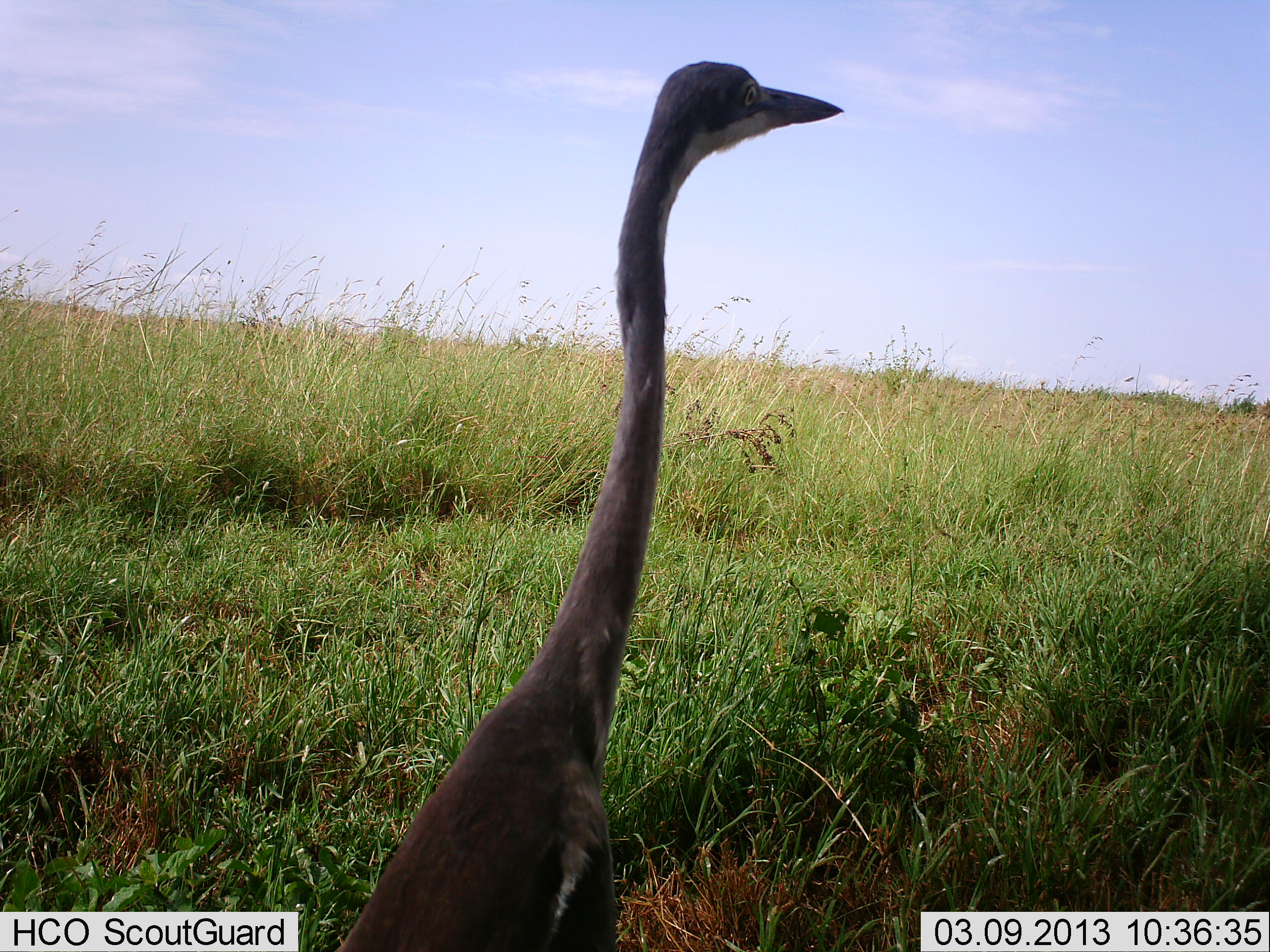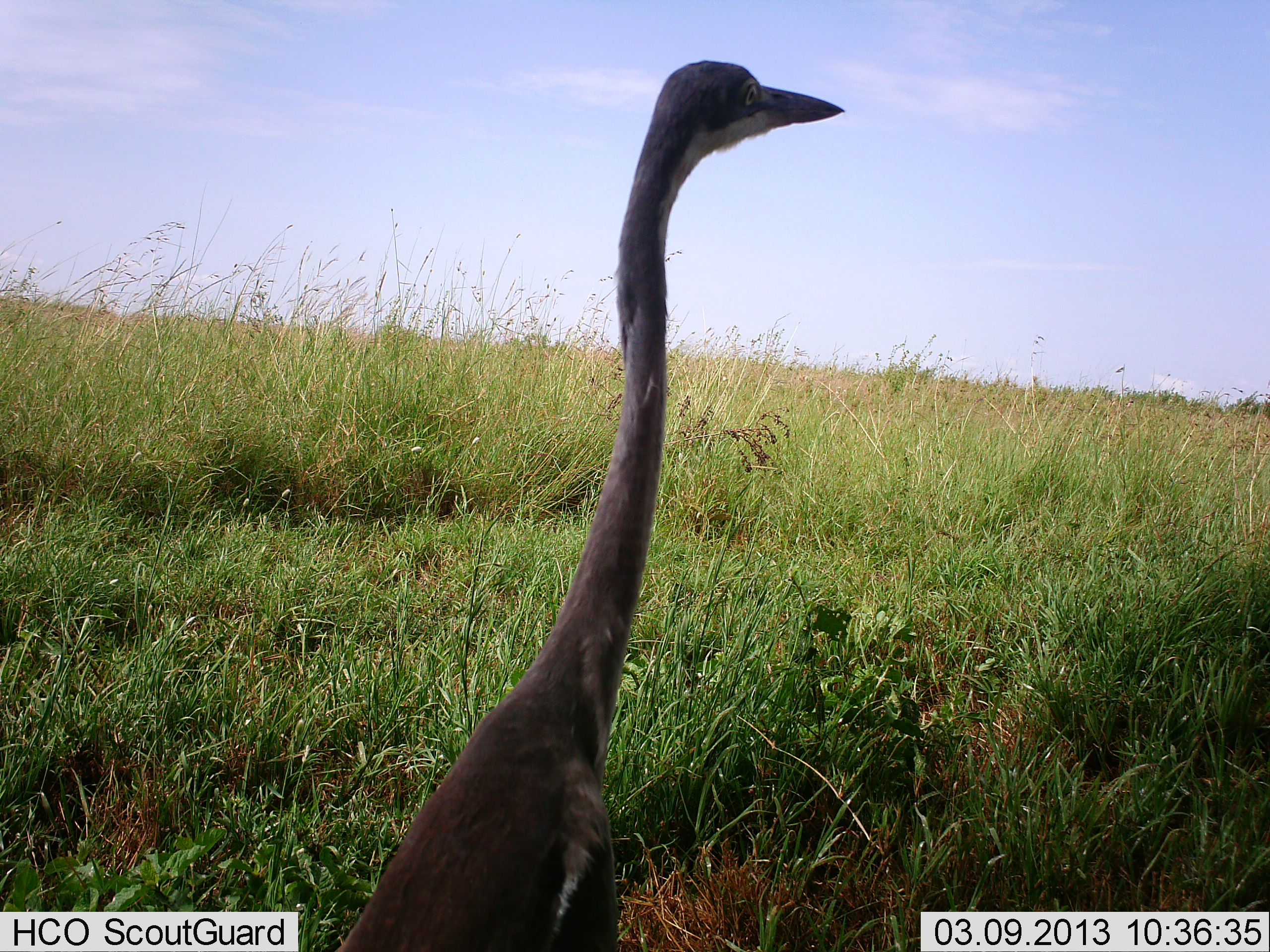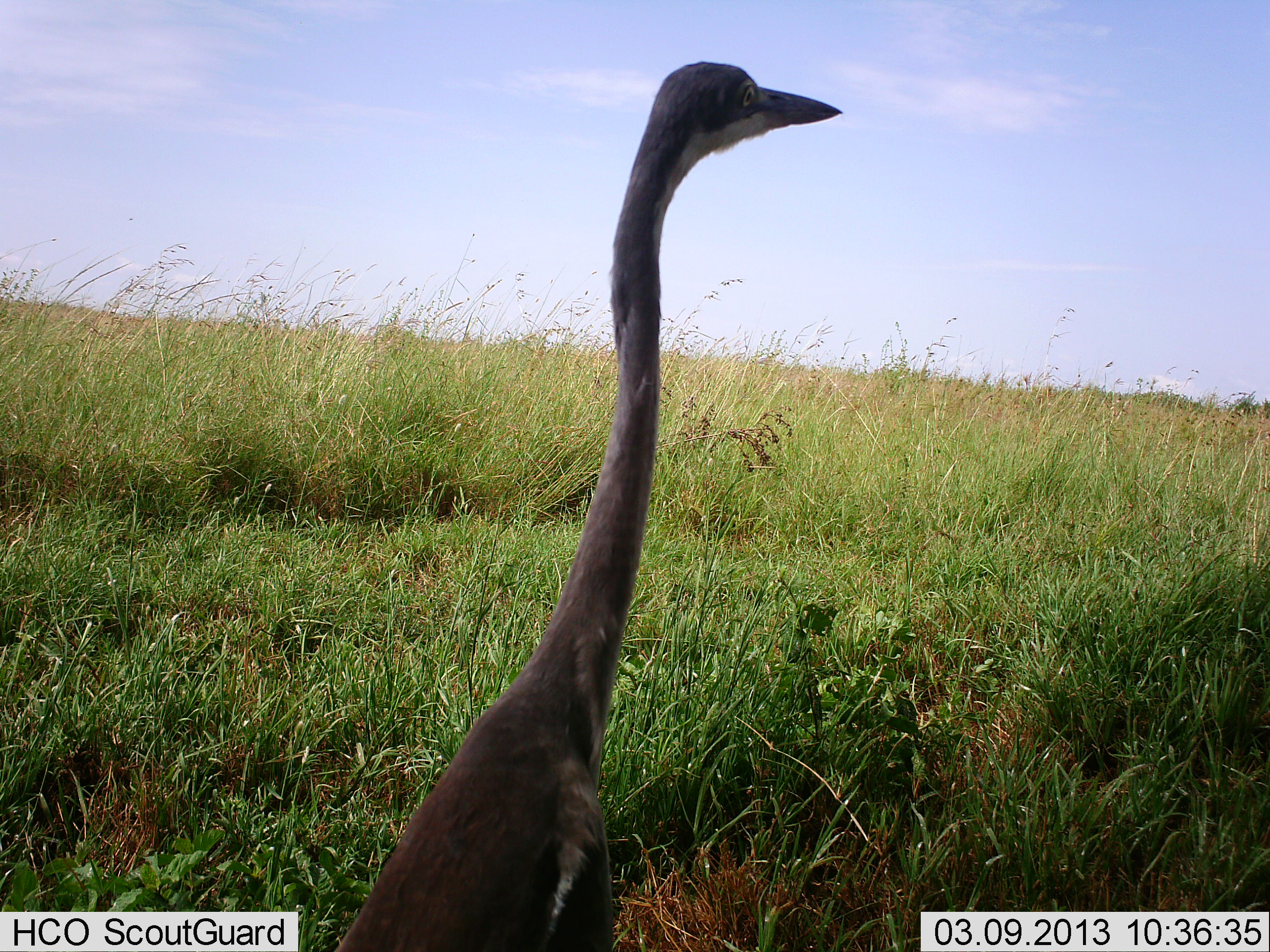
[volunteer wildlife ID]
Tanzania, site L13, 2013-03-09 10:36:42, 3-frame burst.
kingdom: Animalia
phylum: Chordata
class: Aves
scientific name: Aves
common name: bird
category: otherbird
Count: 1.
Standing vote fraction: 100%.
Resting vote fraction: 3%.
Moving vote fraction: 3%.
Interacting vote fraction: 0%.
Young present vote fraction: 0%.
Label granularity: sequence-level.